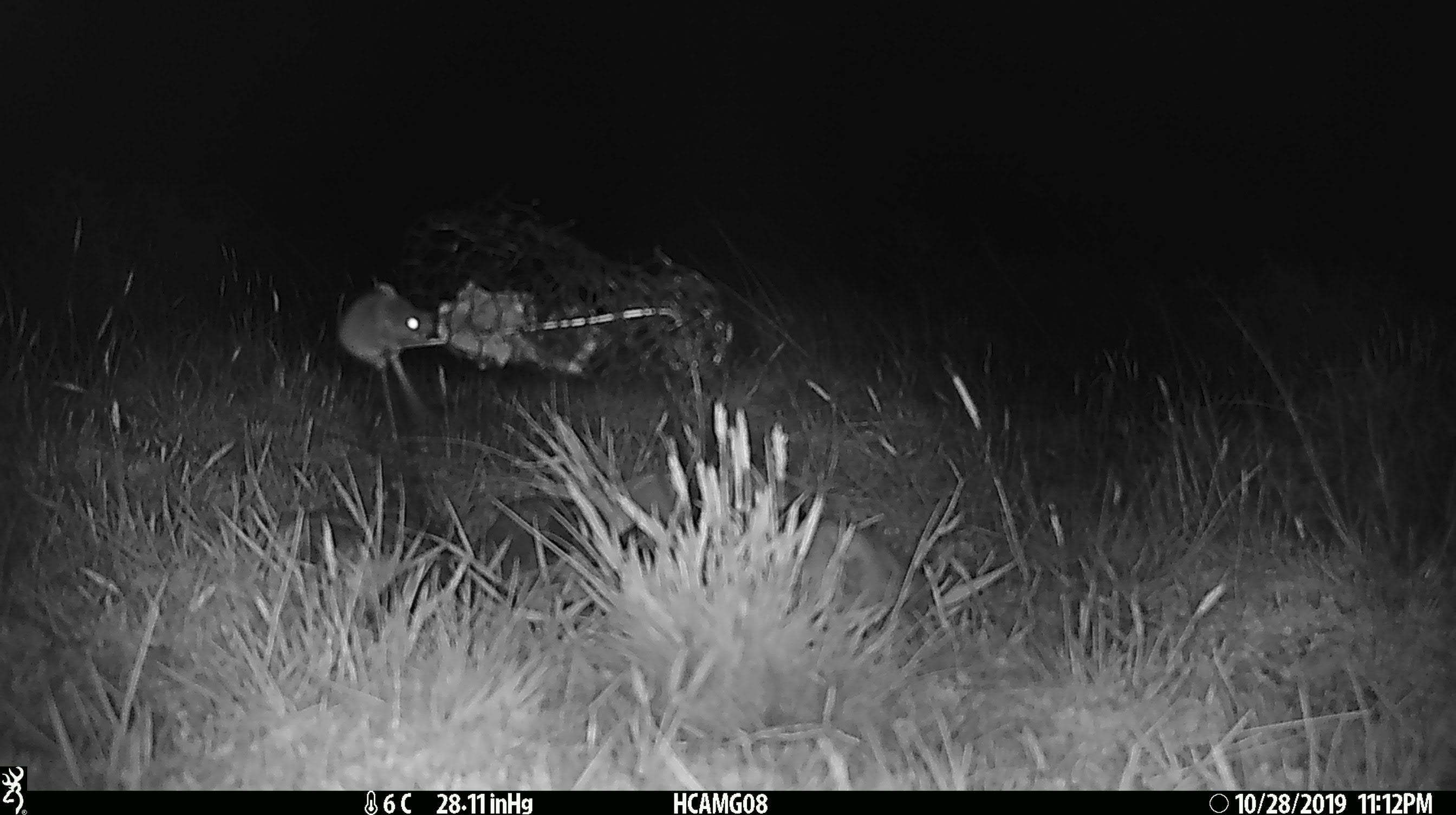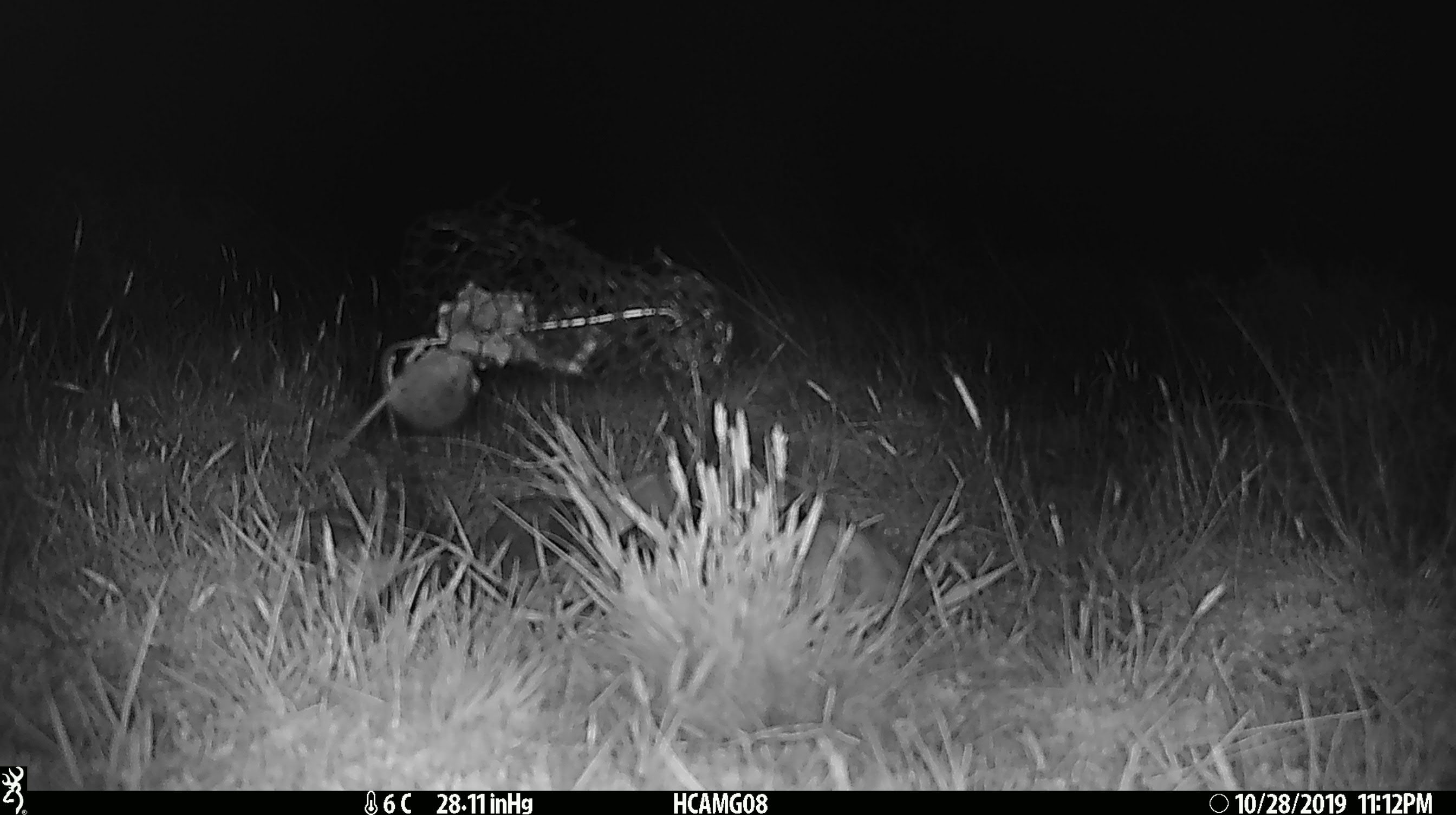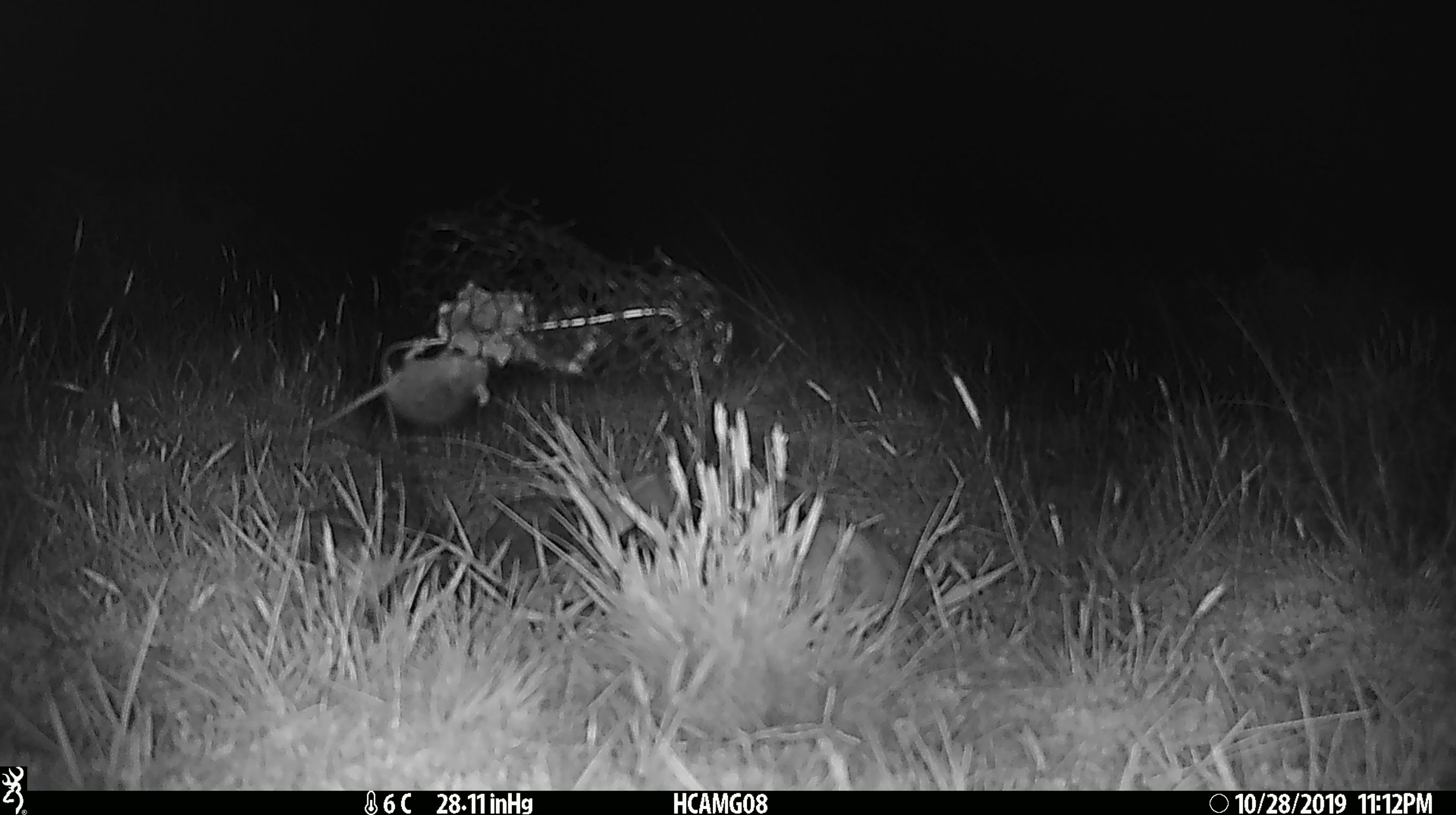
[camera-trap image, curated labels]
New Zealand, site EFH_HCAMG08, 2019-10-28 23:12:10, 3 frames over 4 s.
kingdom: Animalia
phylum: Chordata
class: Mammalia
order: Rodentia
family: Muridae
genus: Mus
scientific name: Mus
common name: mouse